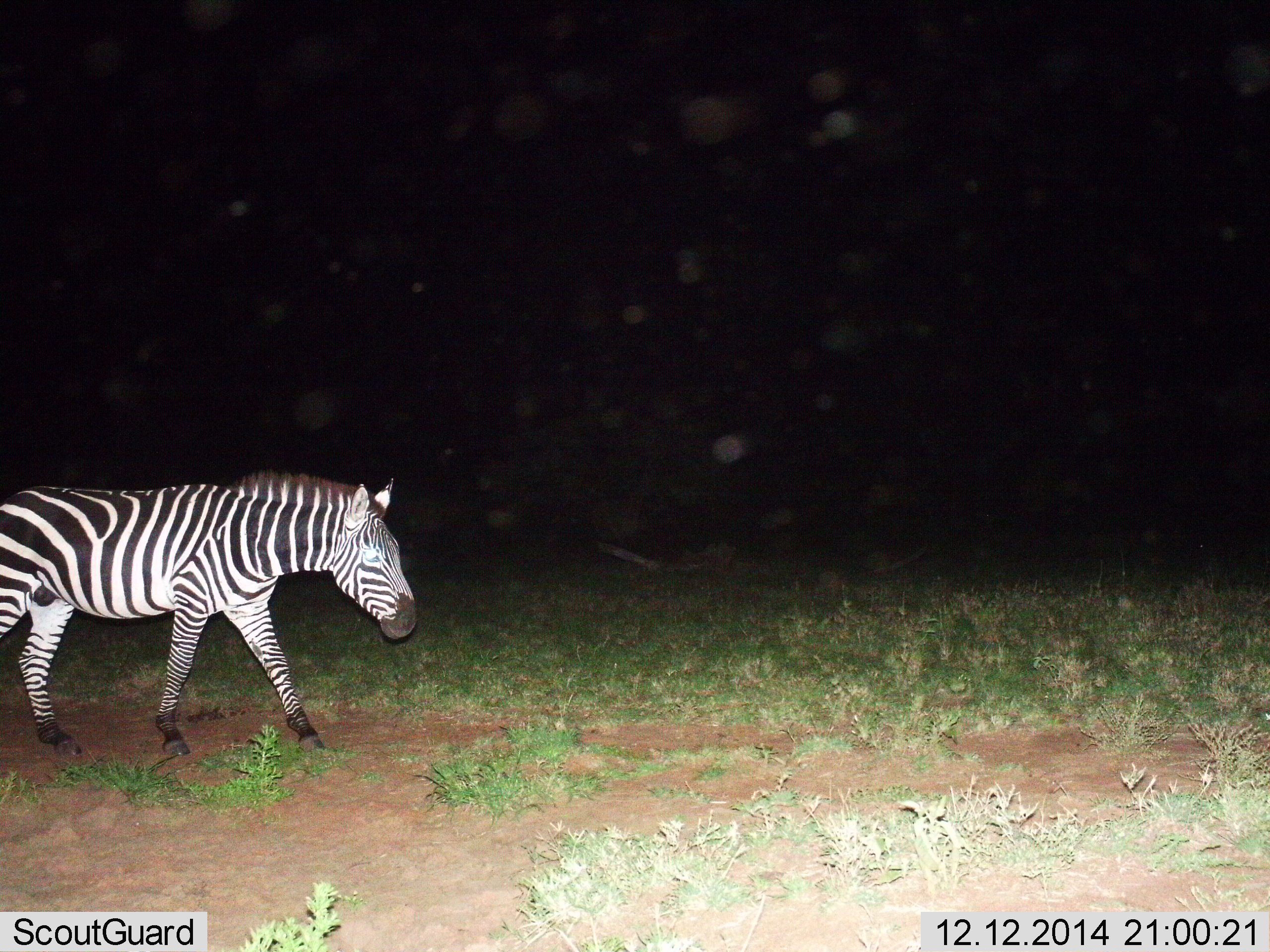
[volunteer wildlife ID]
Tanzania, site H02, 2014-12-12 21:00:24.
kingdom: Animalia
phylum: Chordata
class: Mammalia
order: Perissodactyla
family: Equidae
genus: Equus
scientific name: Equus quagga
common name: plains zebra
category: zebra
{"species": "zebra (plains zebra) (Equus quagga)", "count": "1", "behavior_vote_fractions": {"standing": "0%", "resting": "0%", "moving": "100%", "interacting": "0%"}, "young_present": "0%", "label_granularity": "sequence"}